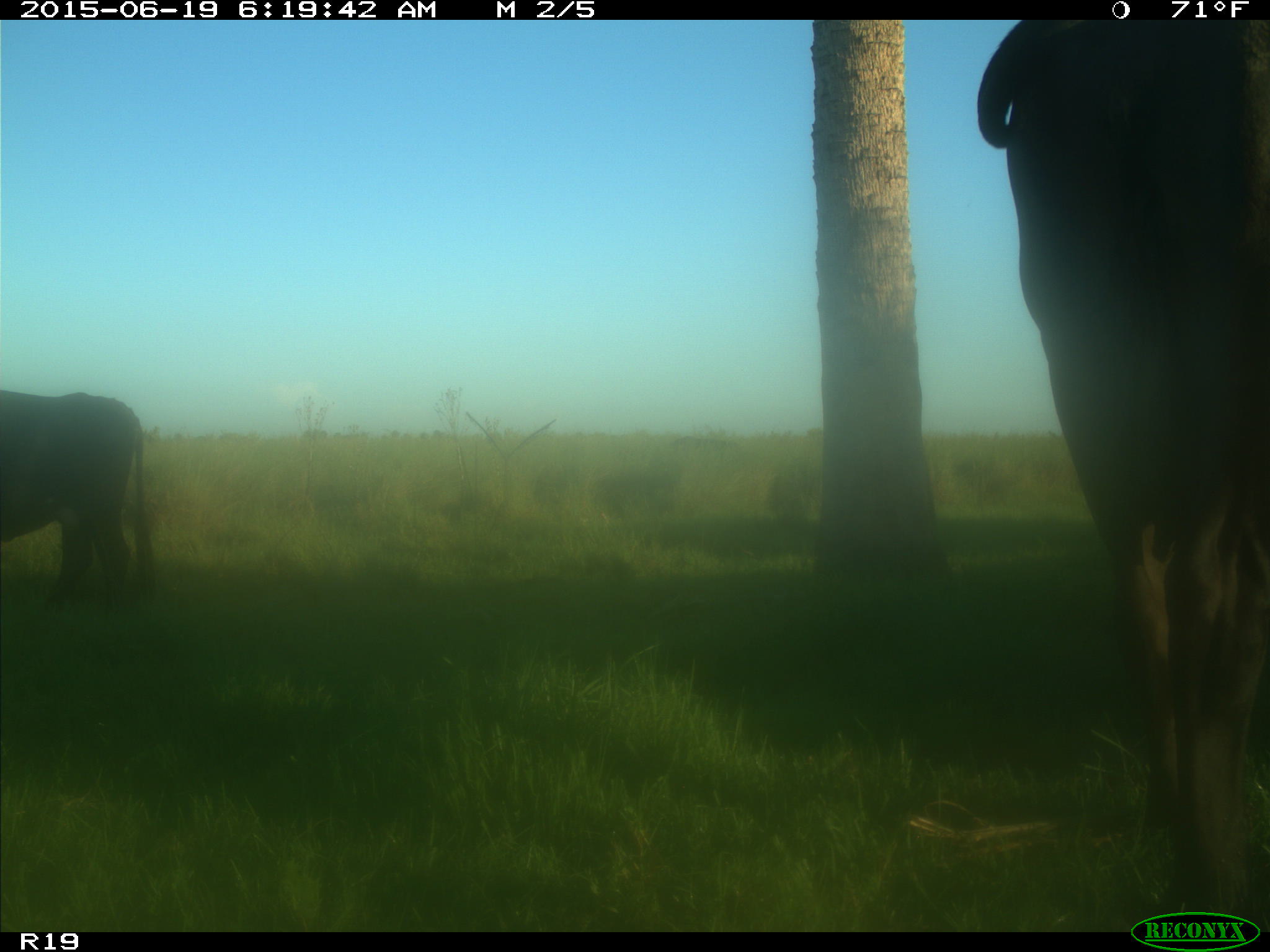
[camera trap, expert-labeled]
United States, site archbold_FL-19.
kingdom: Animalia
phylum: Chordata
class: Mammalia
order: Artiodactyla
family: Bovidae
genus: Bos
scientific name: Bos taurus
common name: domestic cow